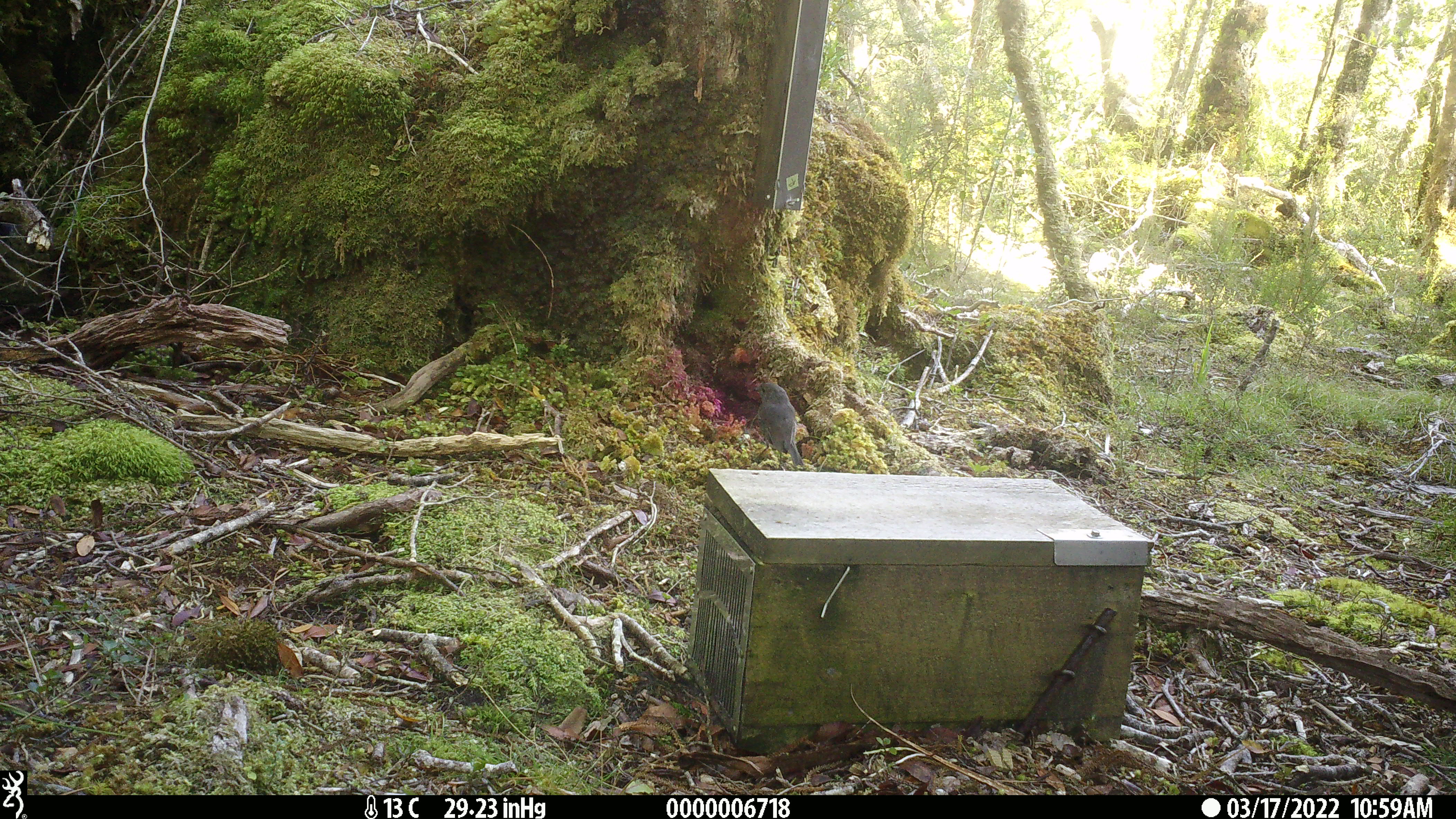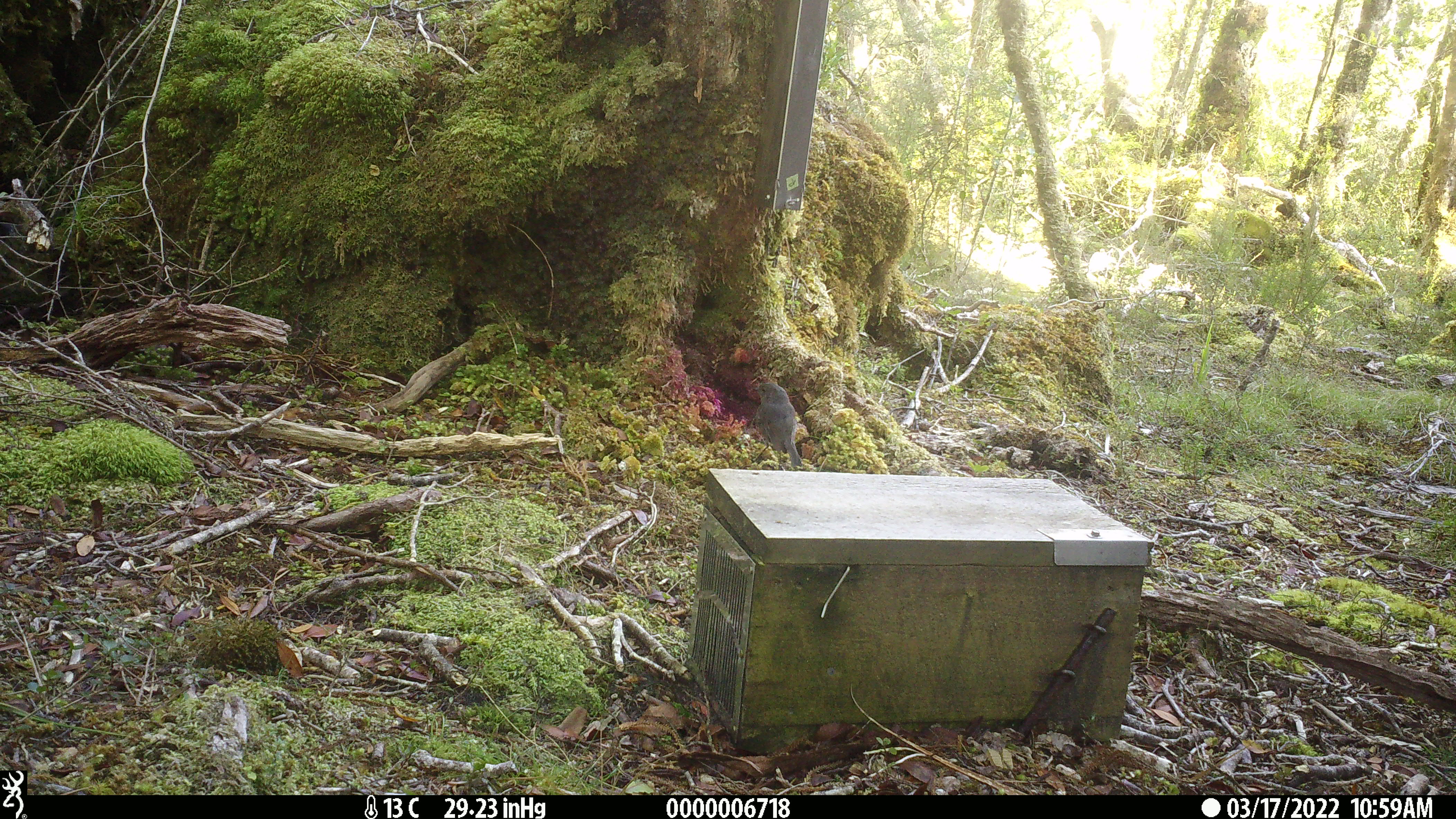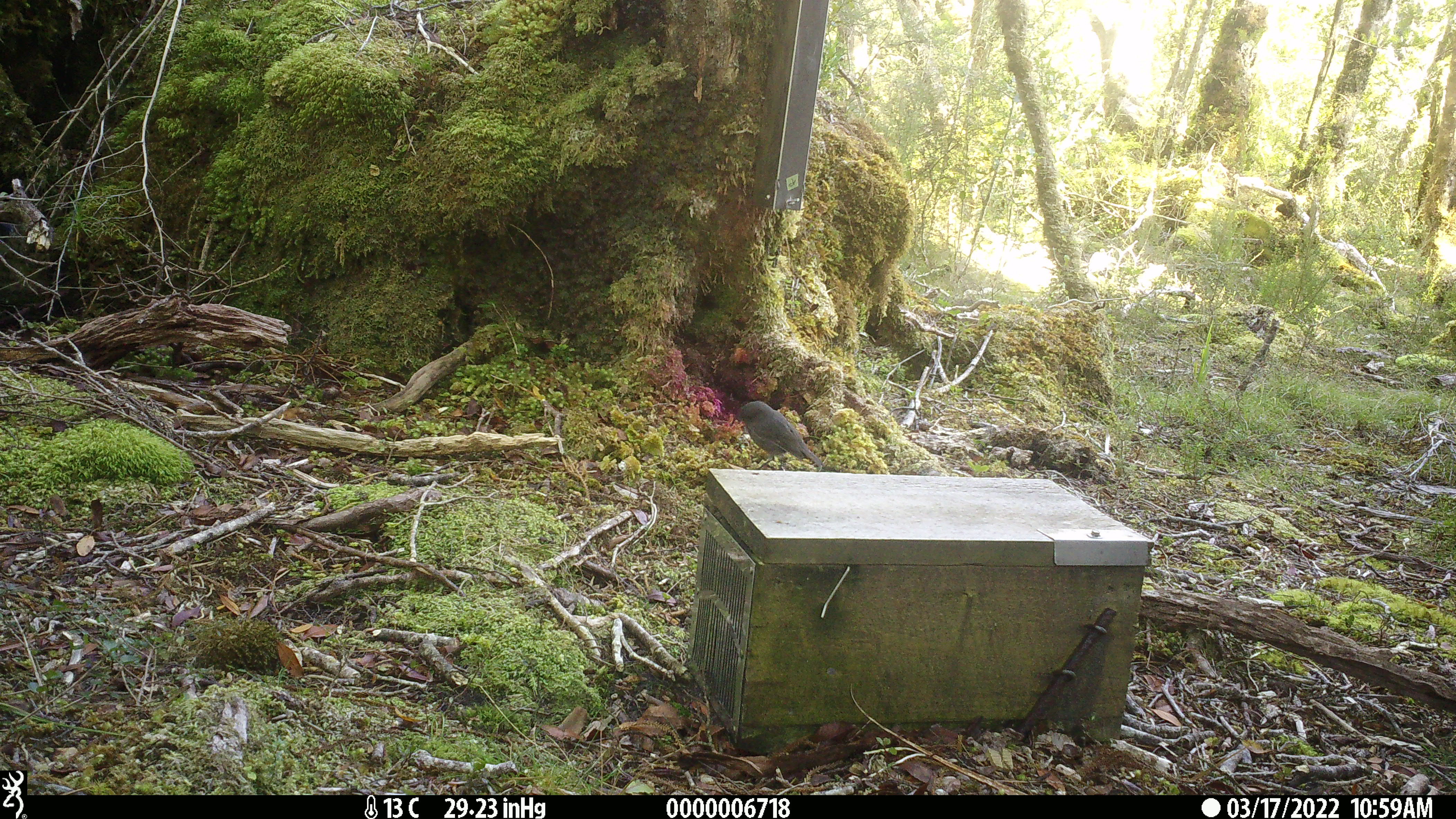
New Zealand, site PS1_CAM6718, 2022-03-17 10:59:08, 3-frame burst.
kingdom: Animalia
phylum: Chordata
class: Aves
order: Passeriformes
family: Petroicidae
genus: Petroica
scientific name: Petroica australis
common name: new zealand robin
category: robin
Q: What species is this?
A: Robin (new zealand robin) (Petroica australis).